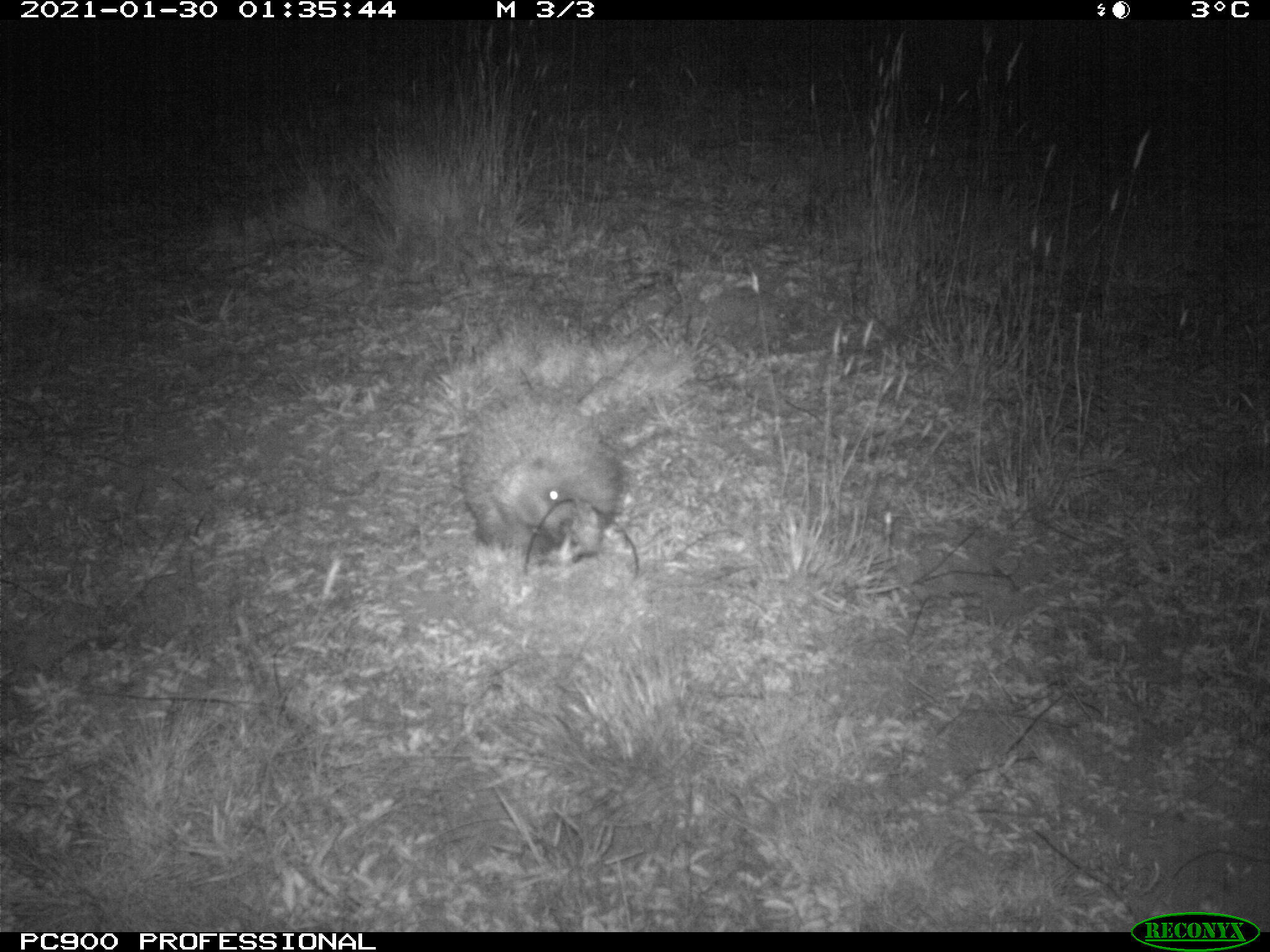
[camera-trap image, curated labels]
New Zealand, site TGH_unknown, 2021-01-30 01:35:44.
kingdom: Animalia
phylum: Chordata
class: Mammalia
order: Eulipotyphla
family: Erinaceidae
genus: Erinaceus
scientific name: Erinaceus europaeus europaeus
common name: european hedgehog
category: hedgehog